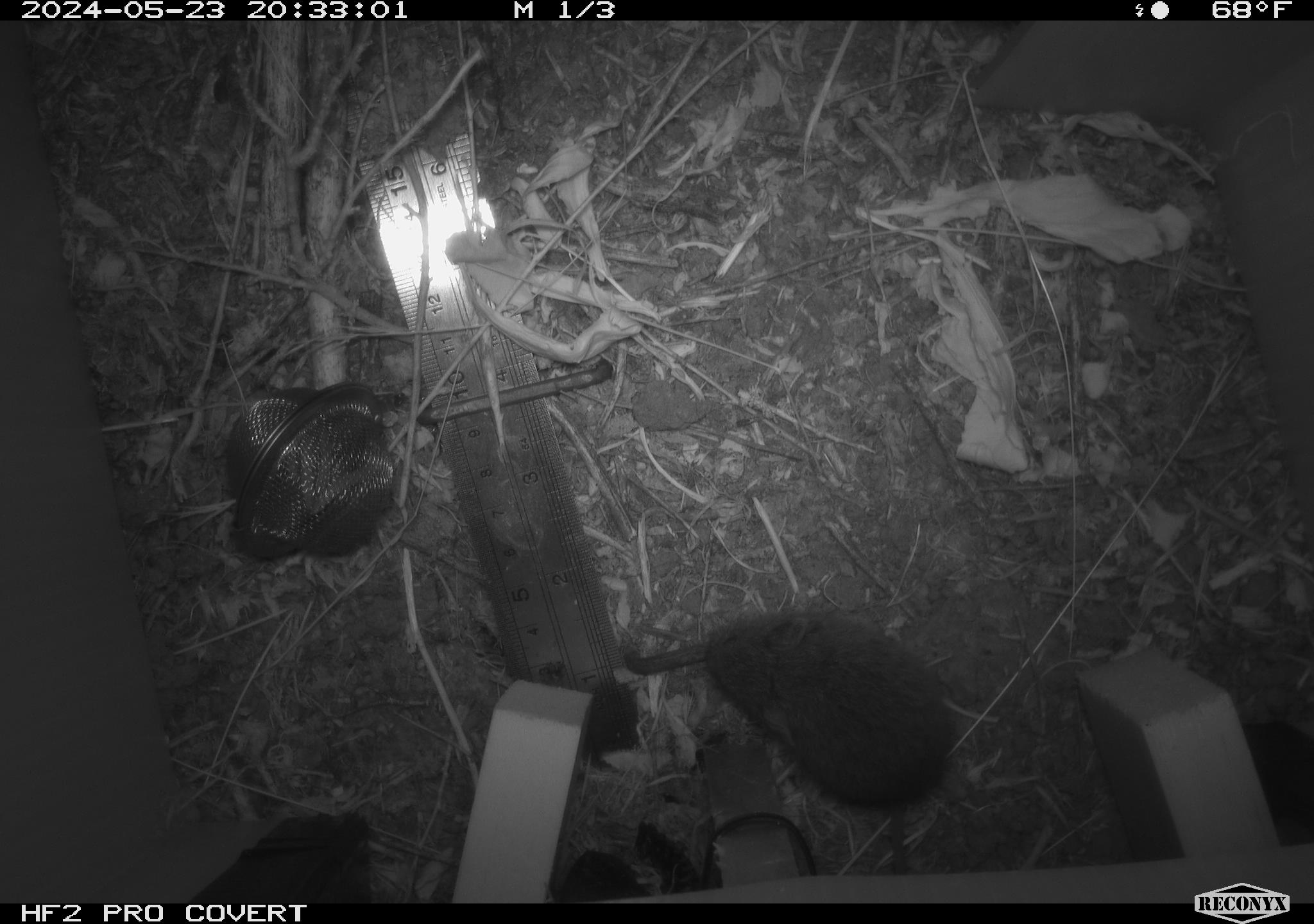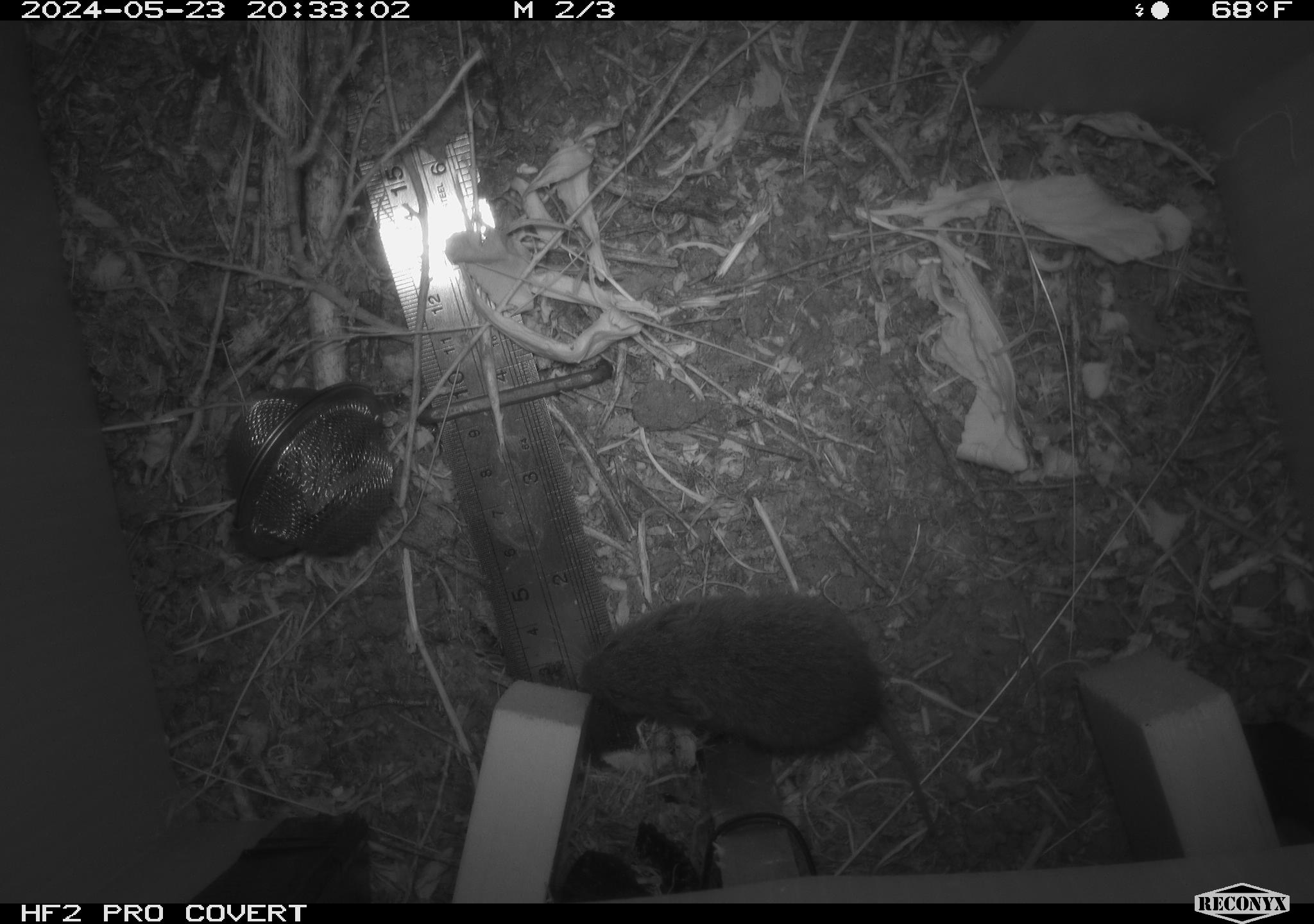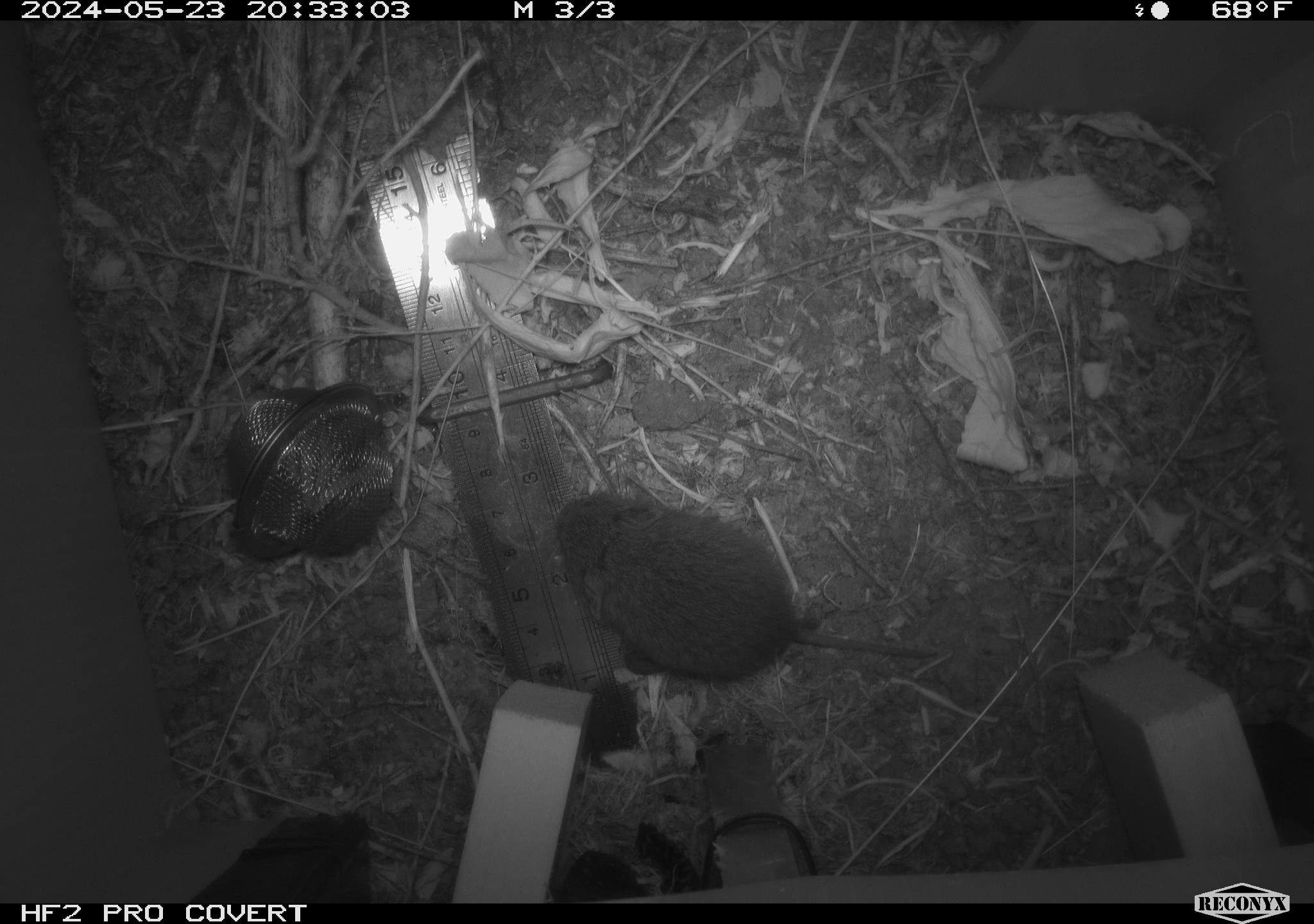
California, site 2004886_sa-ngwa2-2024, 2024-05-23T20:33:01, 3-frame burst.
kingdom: Animalia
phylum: Chordata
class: Mammalia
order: Rodentia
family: Cricetidae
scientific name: Arvicolinae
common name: voles, lemmings, and muskrats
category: arvicolinae subfamily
Arvicolinae subfamily (voles, lemmings, and muskrats) (Arvicolinae).